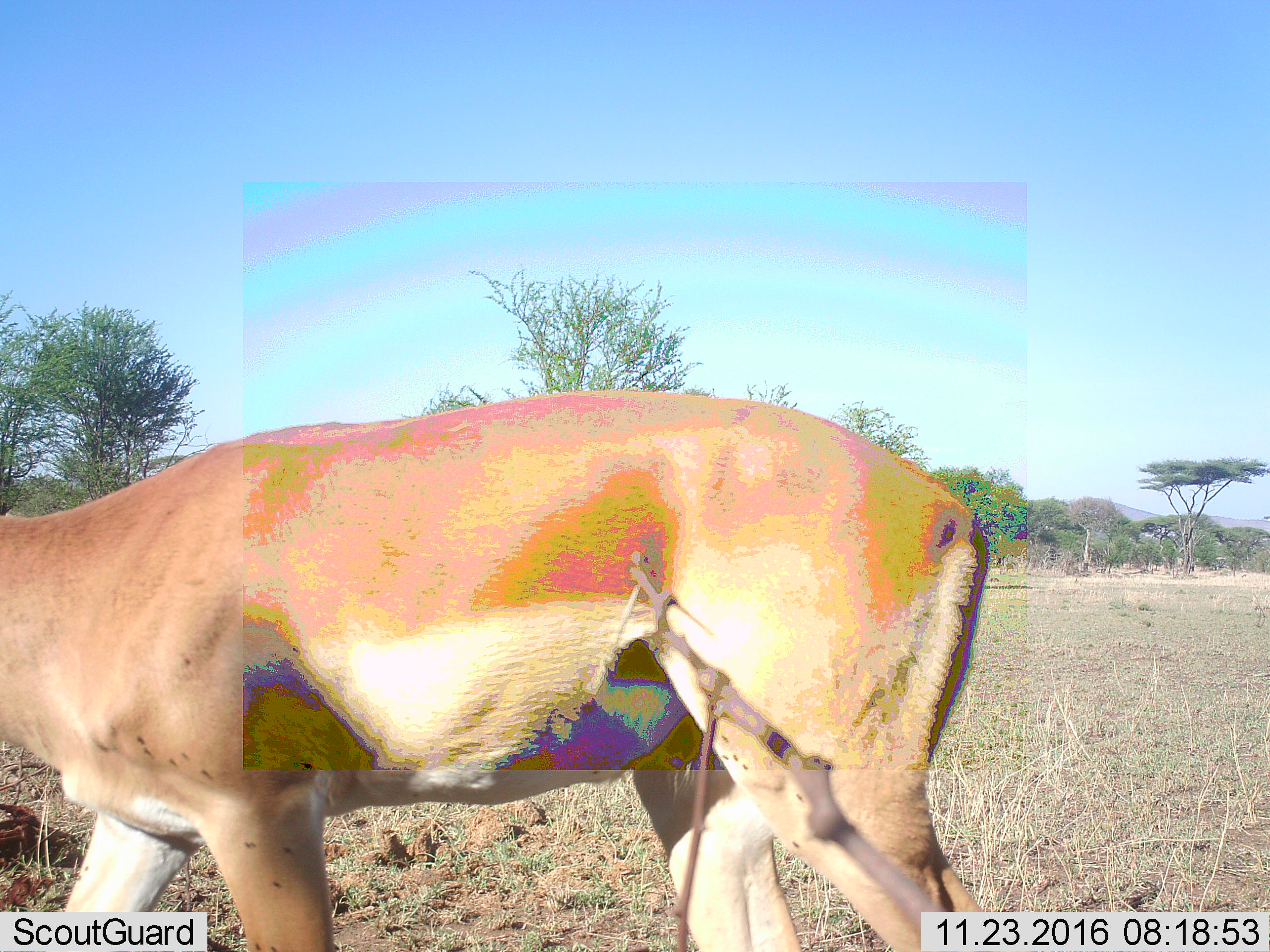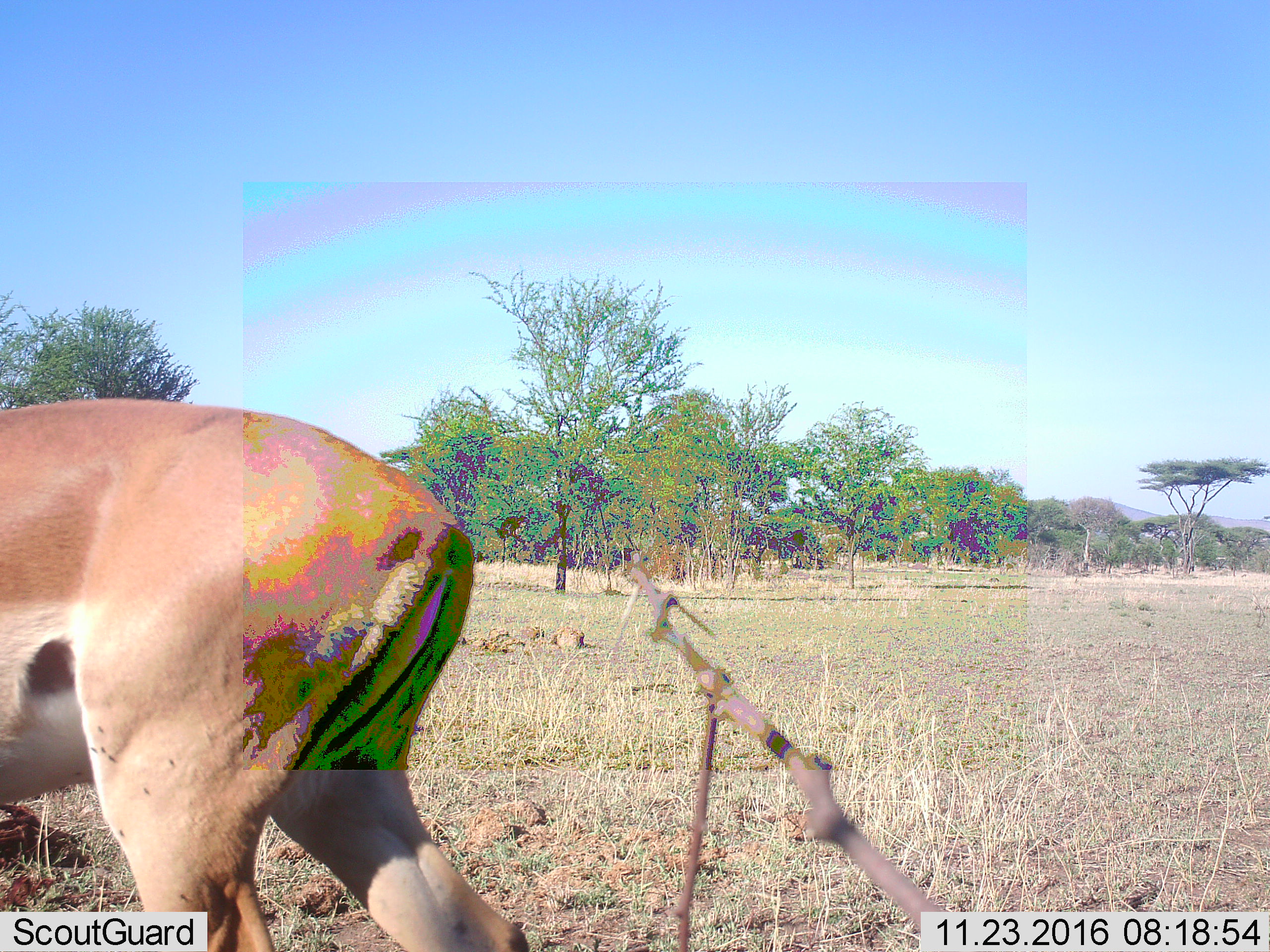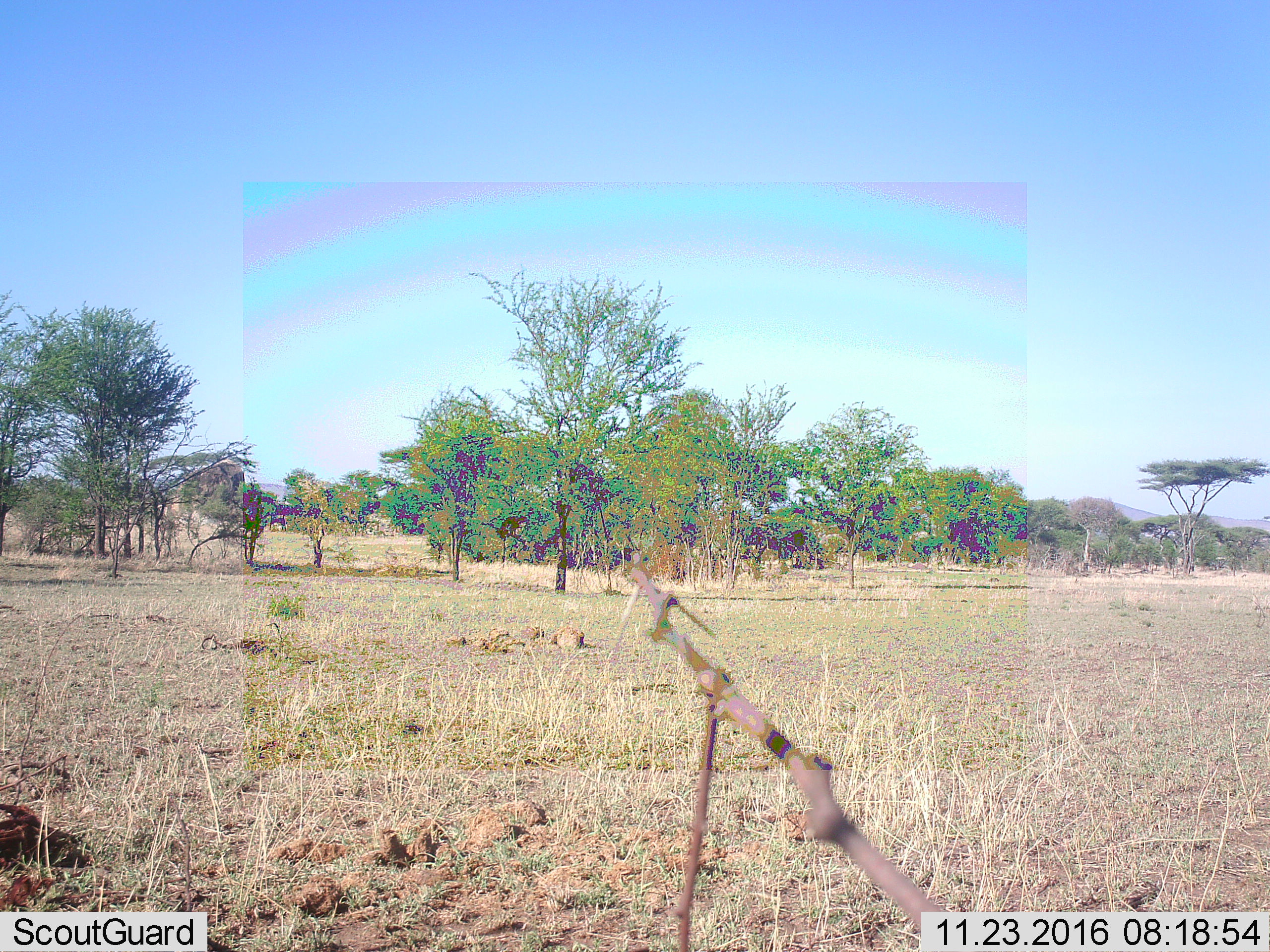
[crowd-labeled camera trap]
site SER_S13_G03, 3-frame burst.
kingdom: Animalia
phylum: Chordata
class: Mammalia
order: Artiodactyla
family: Bovidae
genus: Aepyceros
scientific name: Aepyceros melampus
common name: impala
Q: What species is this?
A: Impala (Aepyceros melampus).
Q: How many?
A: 1.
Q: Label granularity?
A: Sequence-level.